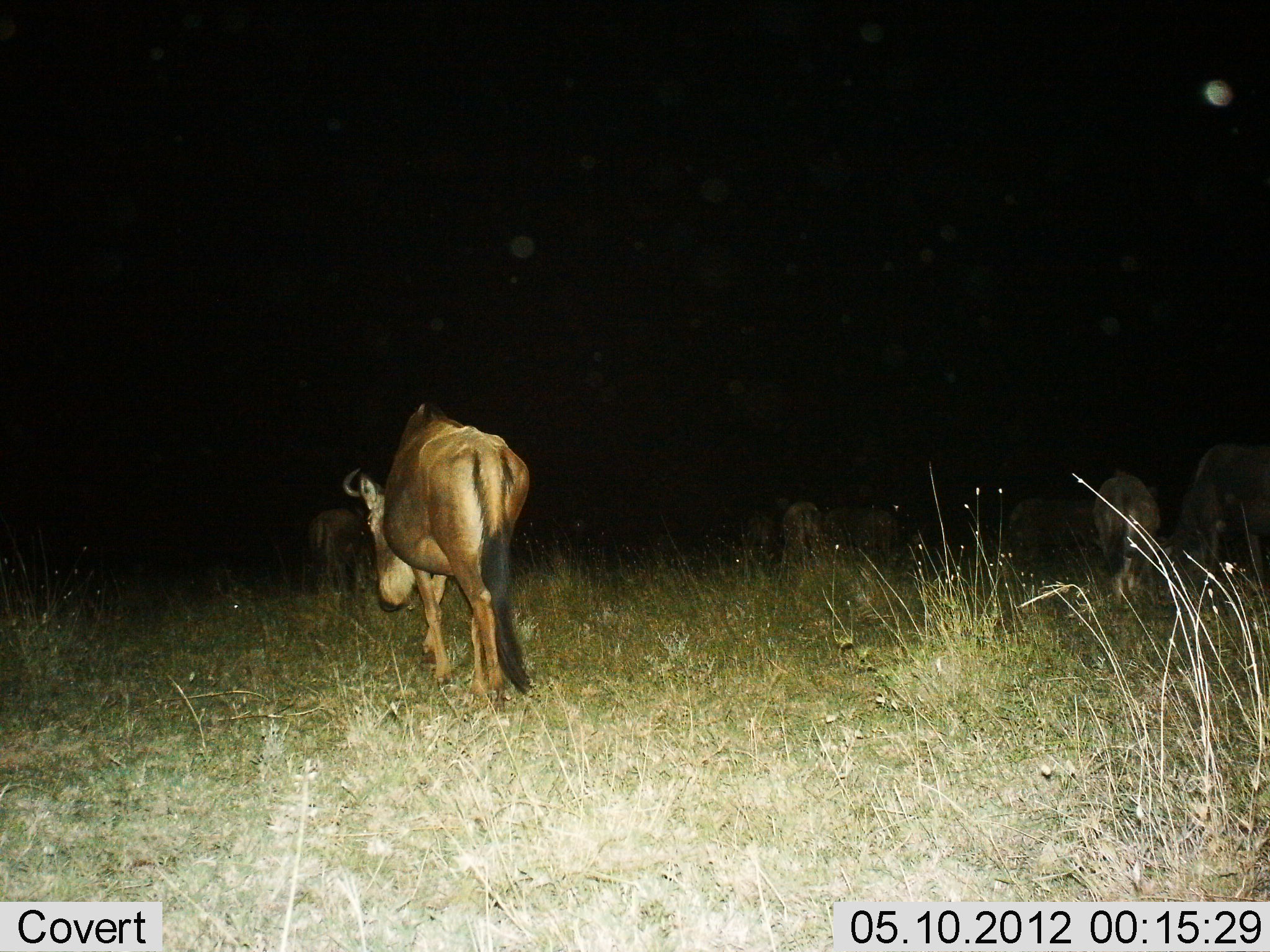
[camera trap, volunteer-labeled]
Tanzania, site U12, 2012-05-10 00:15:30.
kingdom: Animalia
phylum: Chordata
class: Mammalia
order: Artiodactyla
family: Bovidae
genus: Connochaetes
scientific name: Connochaetes taurinus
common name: blue wildebeest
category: wildebeest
Wildebeest (blue wildebeest) (Connochaetes taurinus), count 8. Behavior (volunteer vote fractions): standing 45%, resting 9%, moving 73%, interacting 9%. Young present (vote fraction): 0%. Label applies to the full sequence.